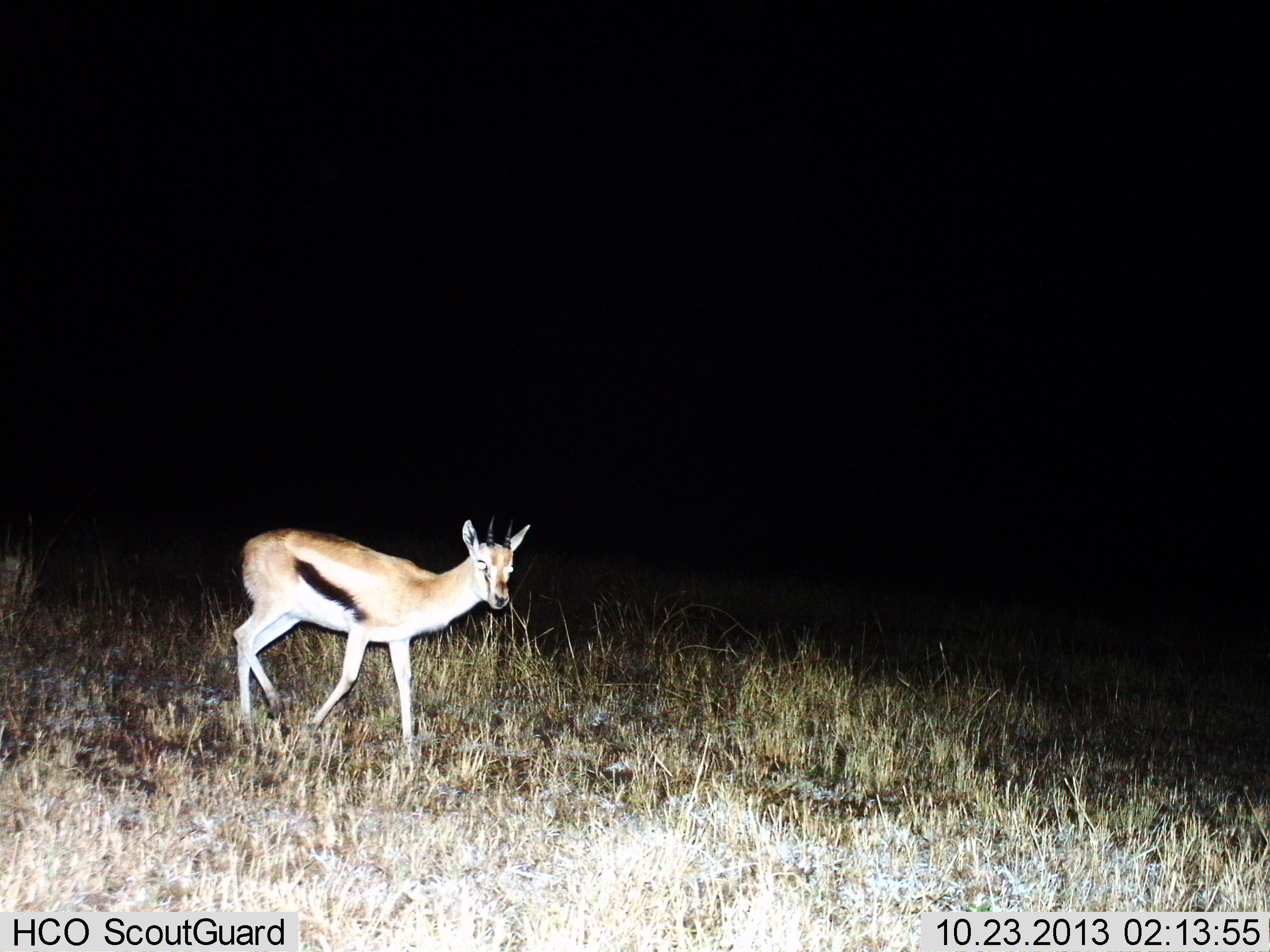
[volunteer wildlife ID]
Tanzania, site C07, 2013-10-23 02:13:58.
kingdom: Animalia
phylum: Chordata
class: Mammalia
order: Artiodactyla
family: Bovidae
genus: Eudorcas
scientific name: Eudorcas thomsonii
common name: thomson's gazelle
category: gazellethomsons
Gazellethomsons (thomson's gazelle) (Eudorcas thomsonii), count 1. Behavior (volunteer vote fractions): standing 0%, resting 0%, moving 100%, interacting 0%. Young present (vote fraction): 0%. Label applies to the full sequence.